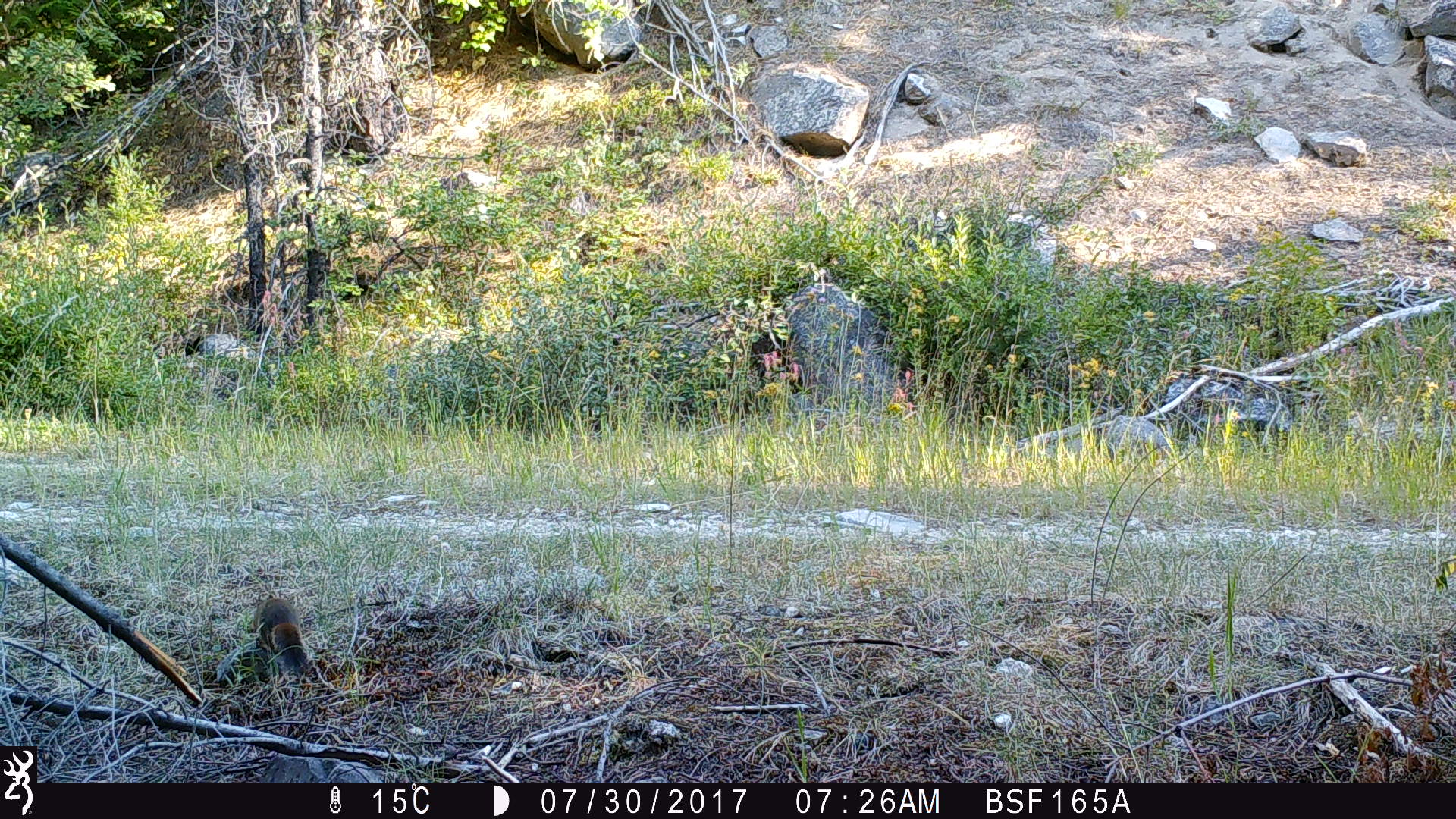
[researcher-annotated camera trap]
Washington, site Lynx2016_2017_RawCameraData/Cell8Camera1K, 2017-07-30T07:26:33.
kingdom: Animalia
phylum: Chordata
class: Mammalia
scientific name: Mammalia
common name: small mammal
Small mammal (Mammalia). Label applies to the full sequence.